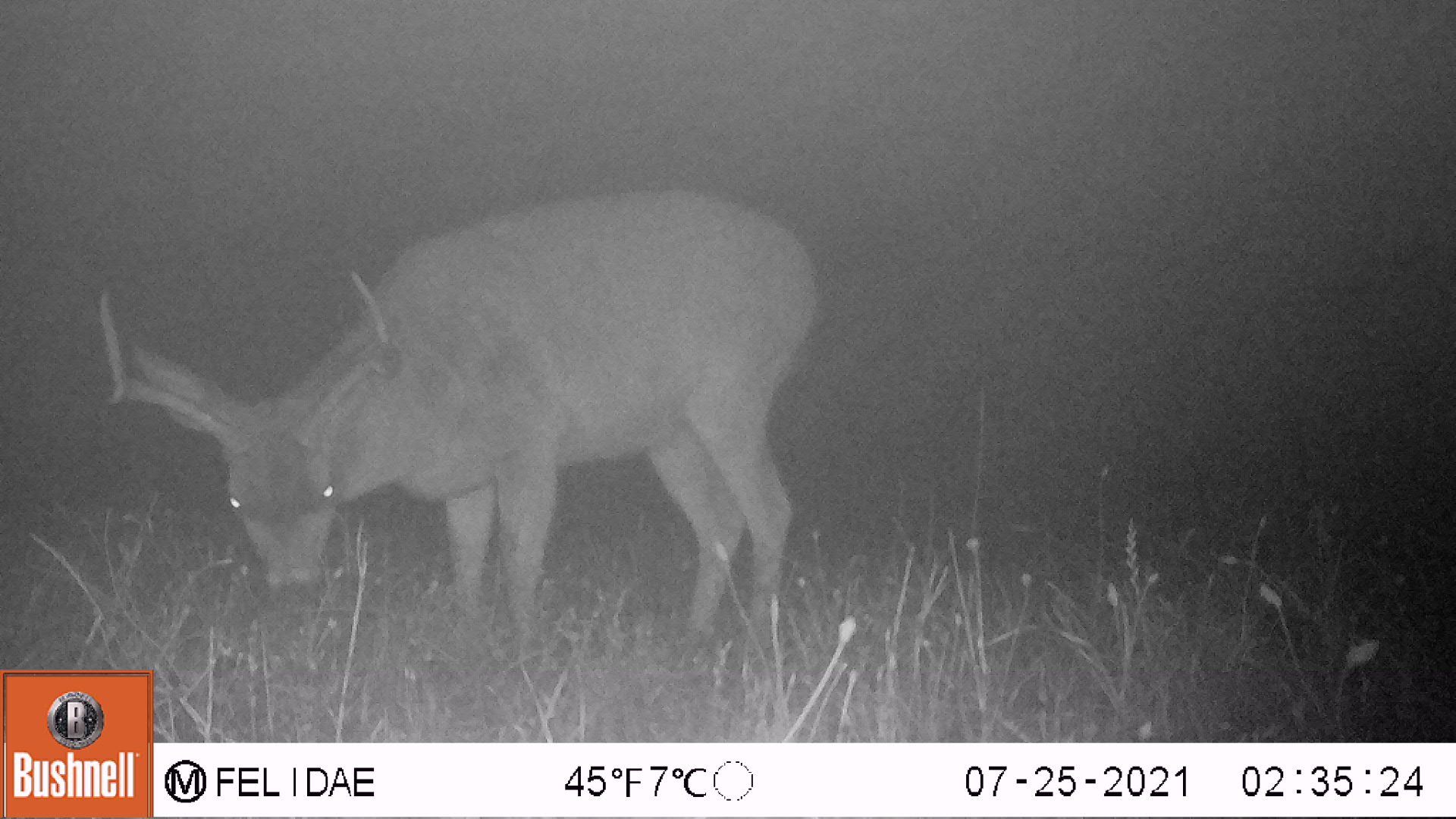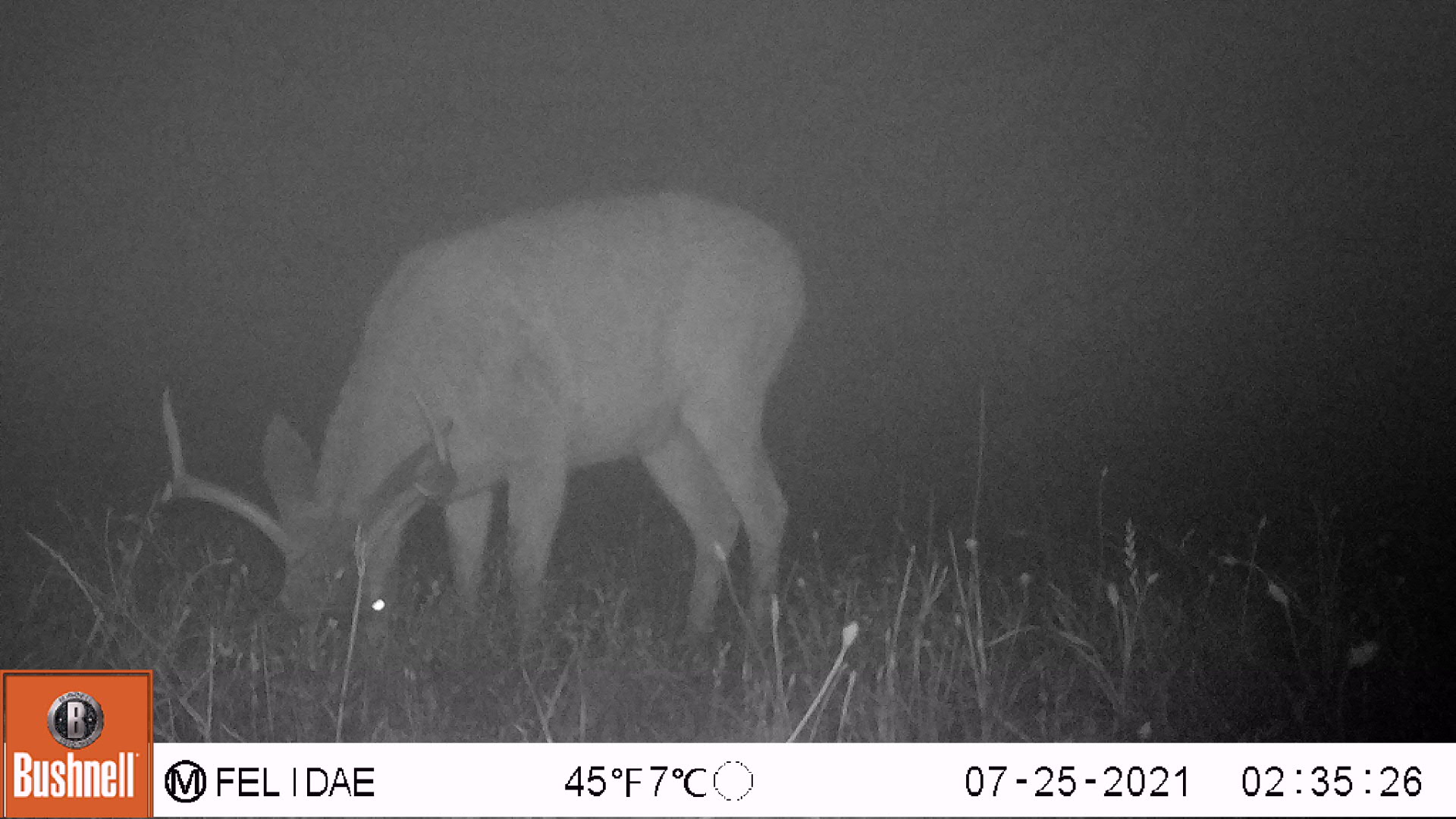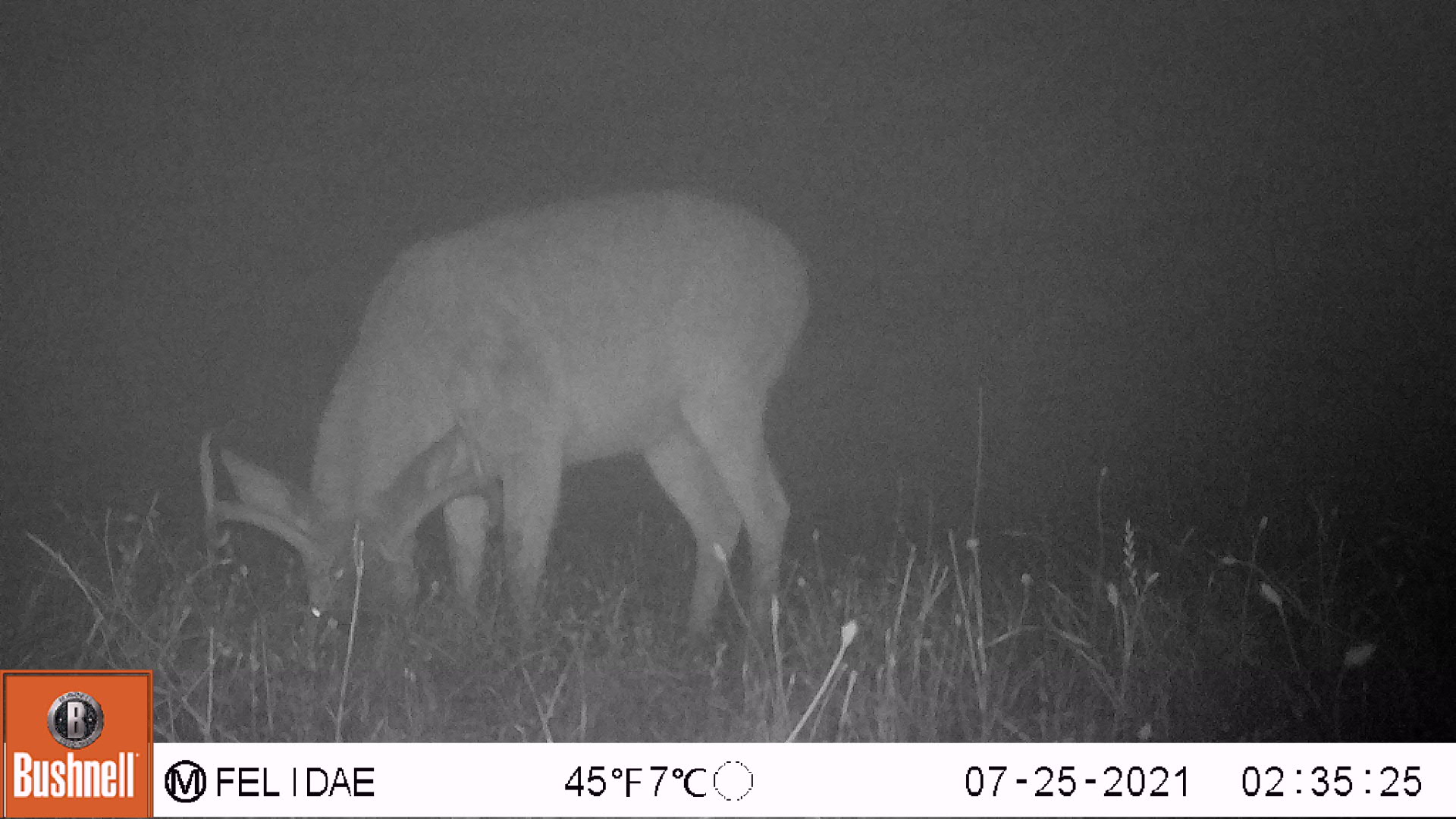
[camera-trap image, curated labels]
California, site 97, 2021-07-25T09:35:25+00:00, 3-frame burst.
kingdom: Animalia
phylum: Chordata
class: Mammalia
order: Artiodactyla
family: Cervidae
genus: Odocoileus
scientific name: Odocoileus hemionus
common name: mule deer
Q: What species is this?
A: Mule deer (Odocoileus hemionus).